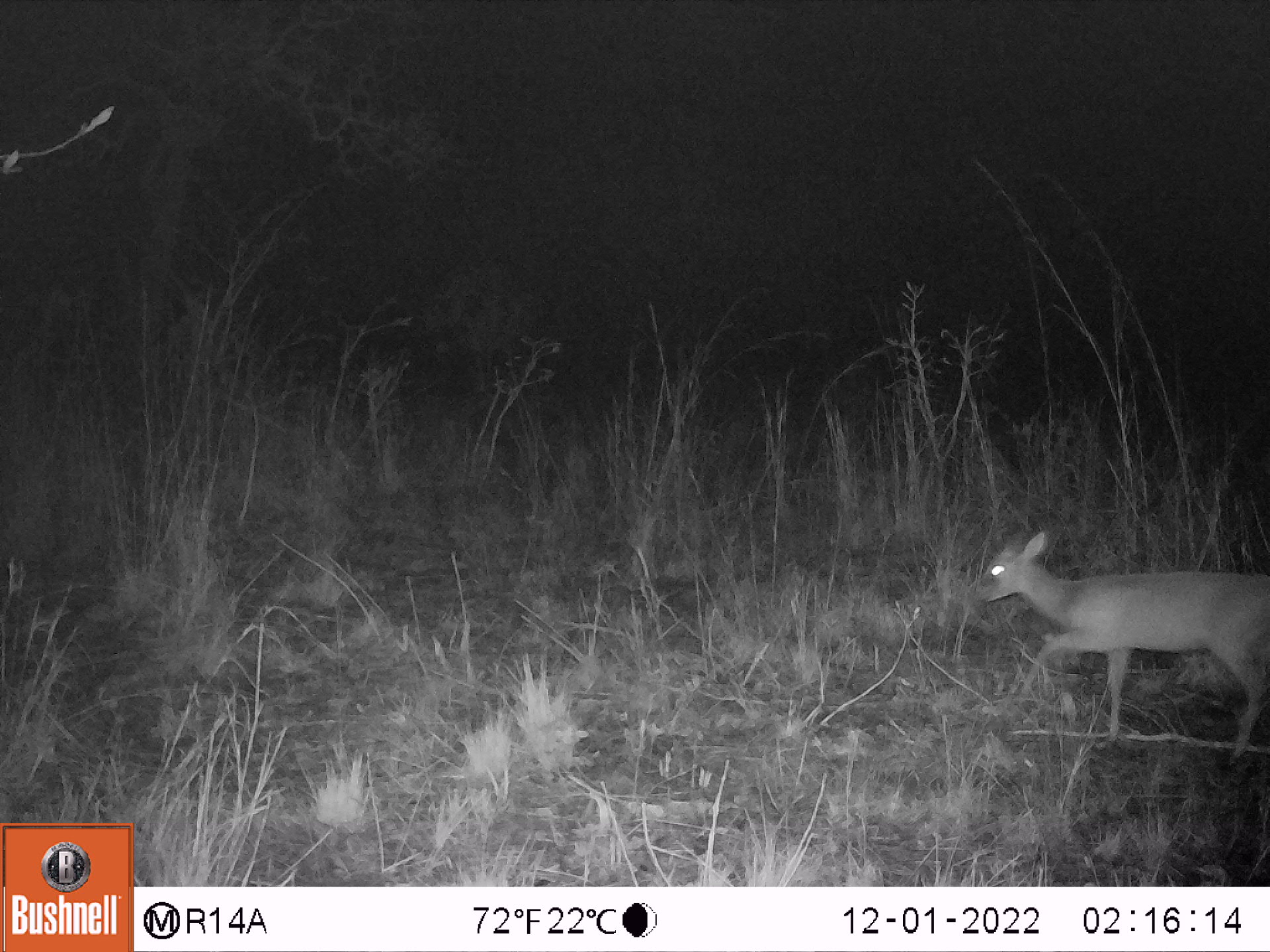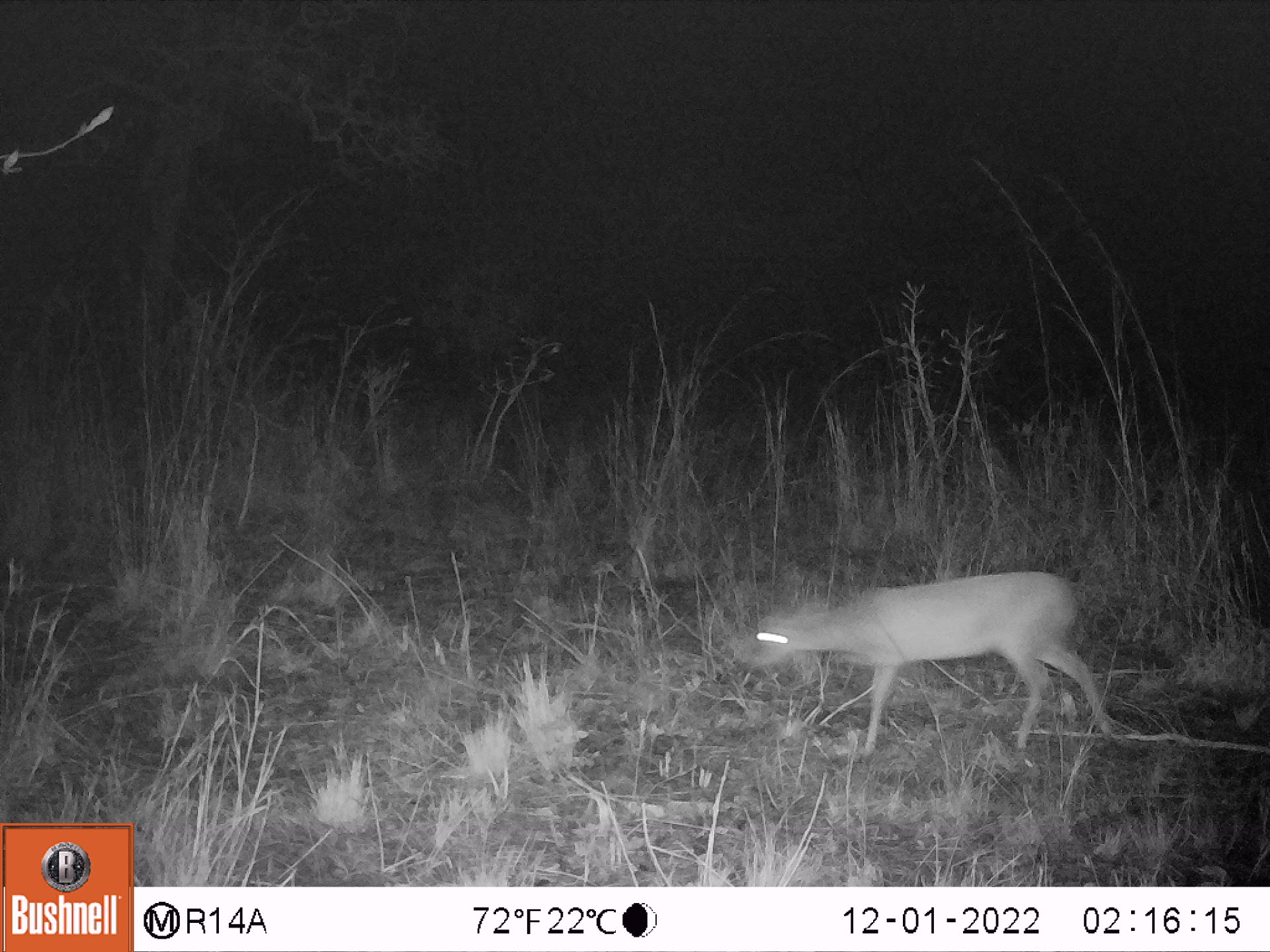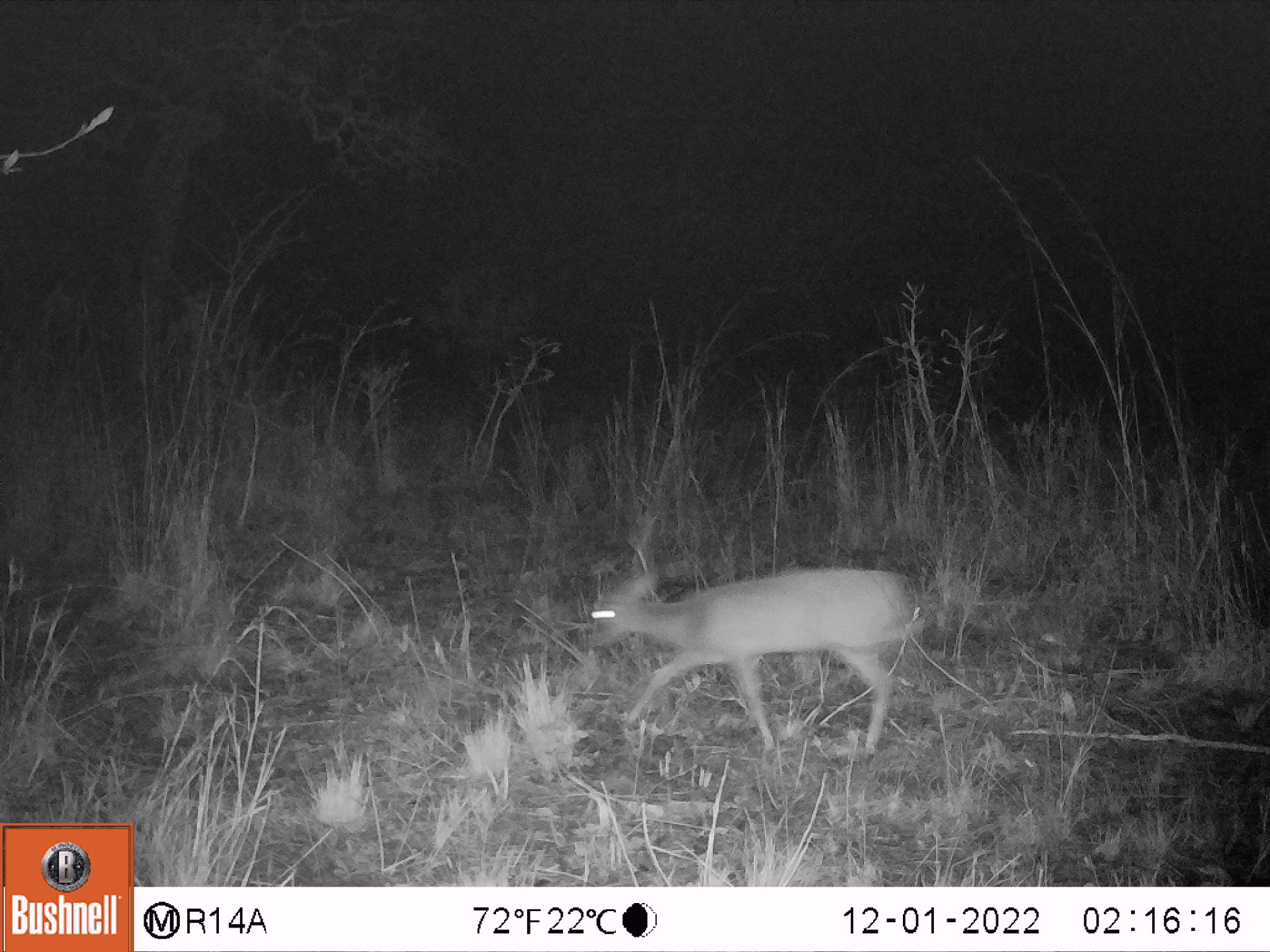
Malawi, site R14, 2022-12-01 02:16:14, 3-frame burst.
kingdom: Animalia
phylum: Chordata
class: Mammalia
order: Artiodactyla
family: Bovidae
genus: Sylvicapra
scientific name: Sylvicapra grimmia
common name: common duiker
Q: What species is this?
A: Common duiker (Sylvicapra grimmia).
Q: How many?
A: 1.